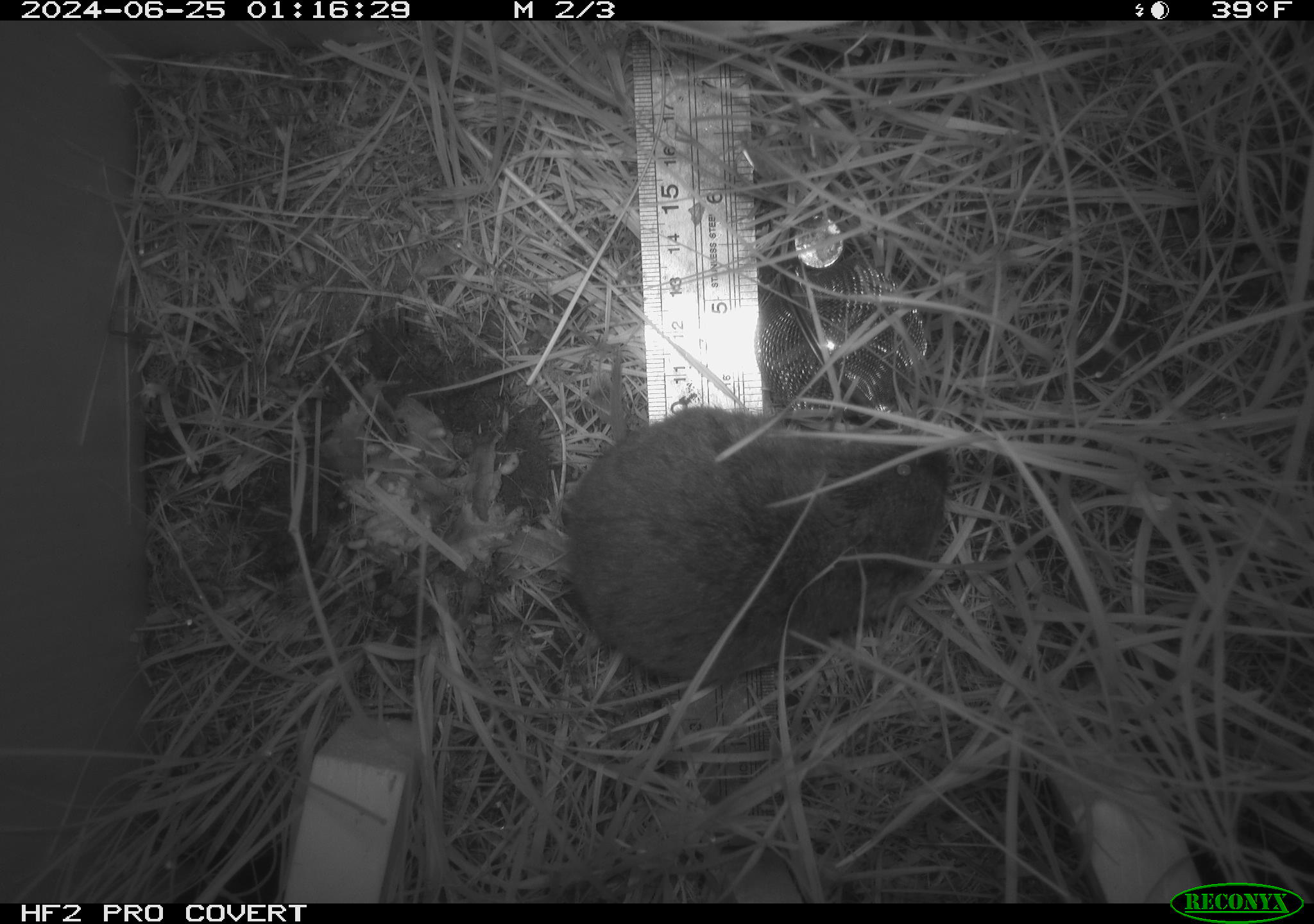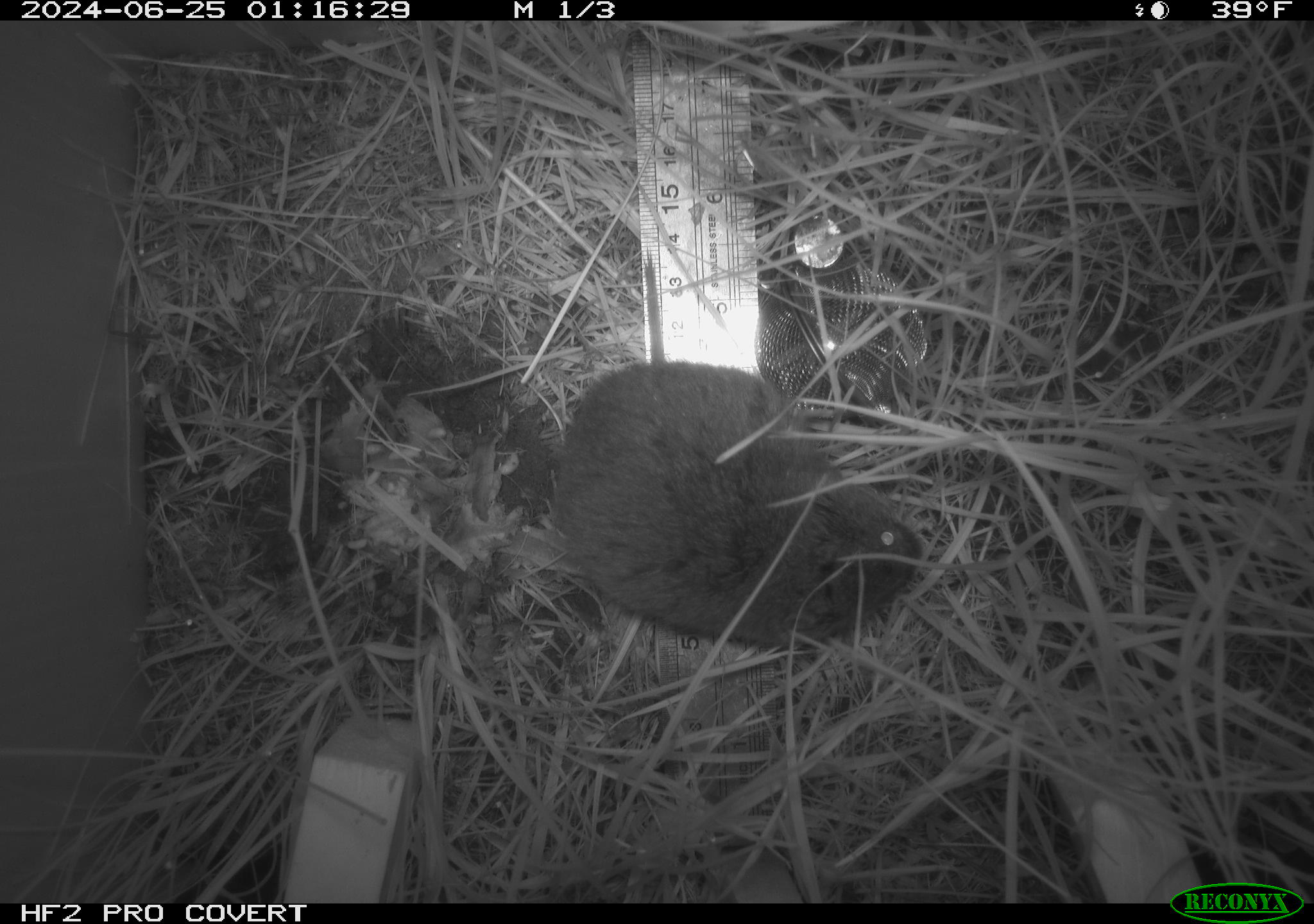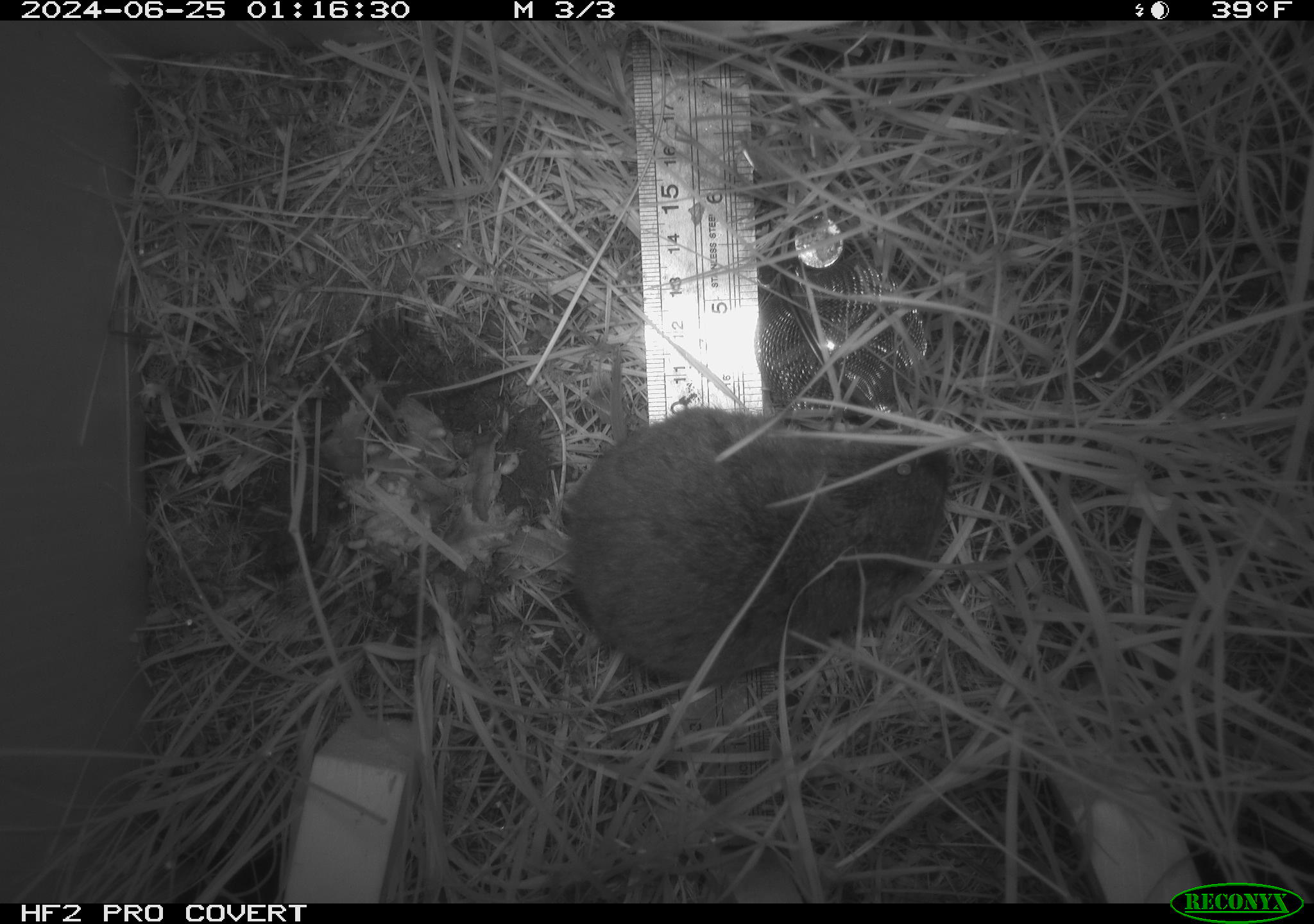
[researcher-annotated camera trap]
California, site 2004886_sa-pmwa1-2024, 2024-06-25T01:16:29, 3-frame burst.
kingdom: Animalia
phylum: Chordata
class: Mammalia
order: Rodentia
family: Cricetidae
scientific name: Arvicolinae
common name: voles, lemmings, and muskrats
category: arvicolinae subfamily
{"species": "arvicolinae subfamily (voles, lemmings, and muskrats) (Arvicolinae)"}